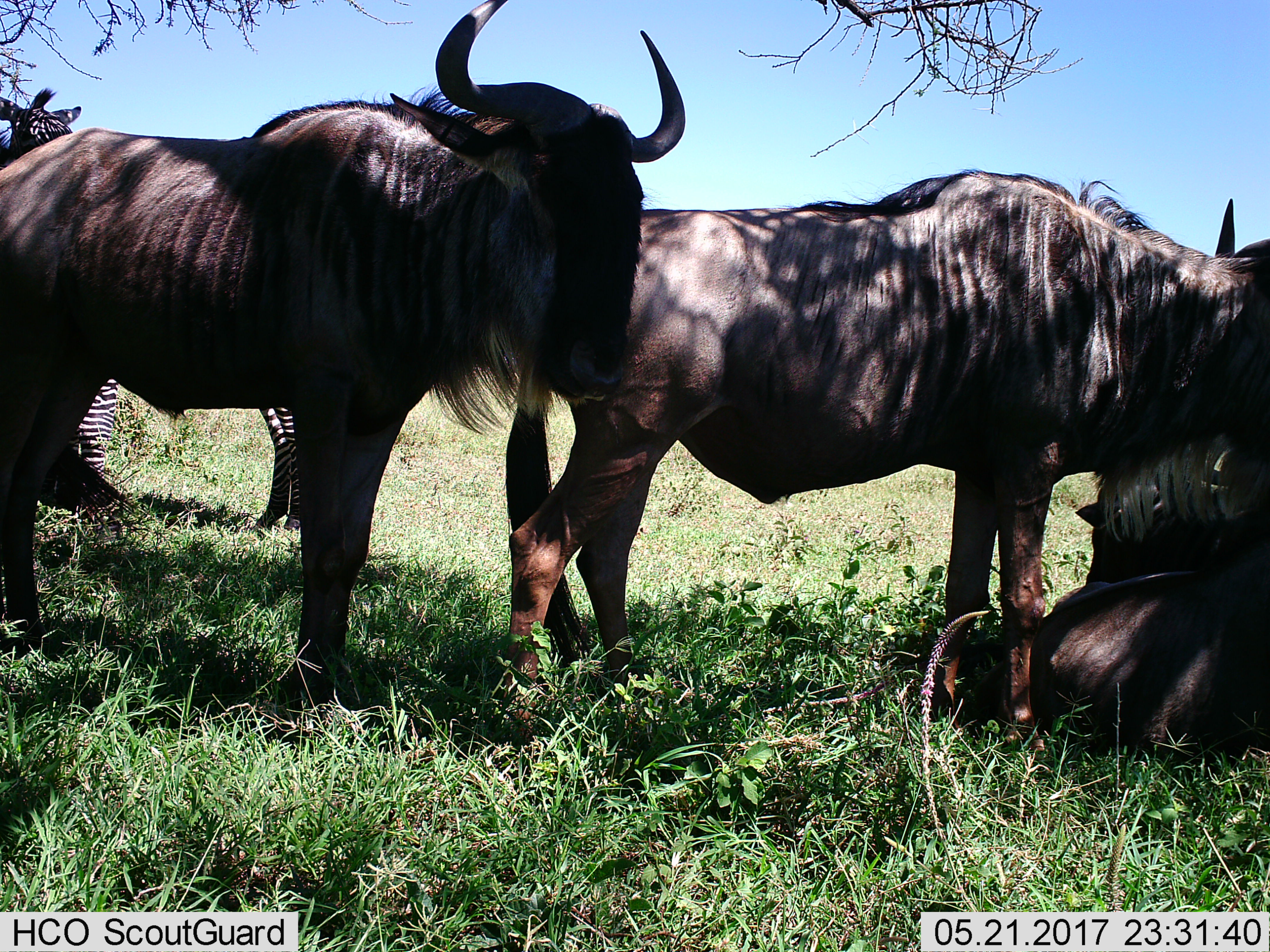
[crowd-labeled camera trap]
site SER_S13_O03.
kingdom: Animalia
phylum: Chordata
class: Mammalia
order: Artiodactyla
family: Bovidae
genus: Connochaetes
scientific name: Connochaetes taurinus taurinus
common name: blue wildebeest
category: wildebeestblue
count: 4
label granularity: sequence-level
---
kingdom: Animalia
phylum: Chordata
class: Mammalia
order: Perissodactyla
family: Equidae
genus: Equus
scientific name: Equus quagga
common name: plains zebra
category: zebraplains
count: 1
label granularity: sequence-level